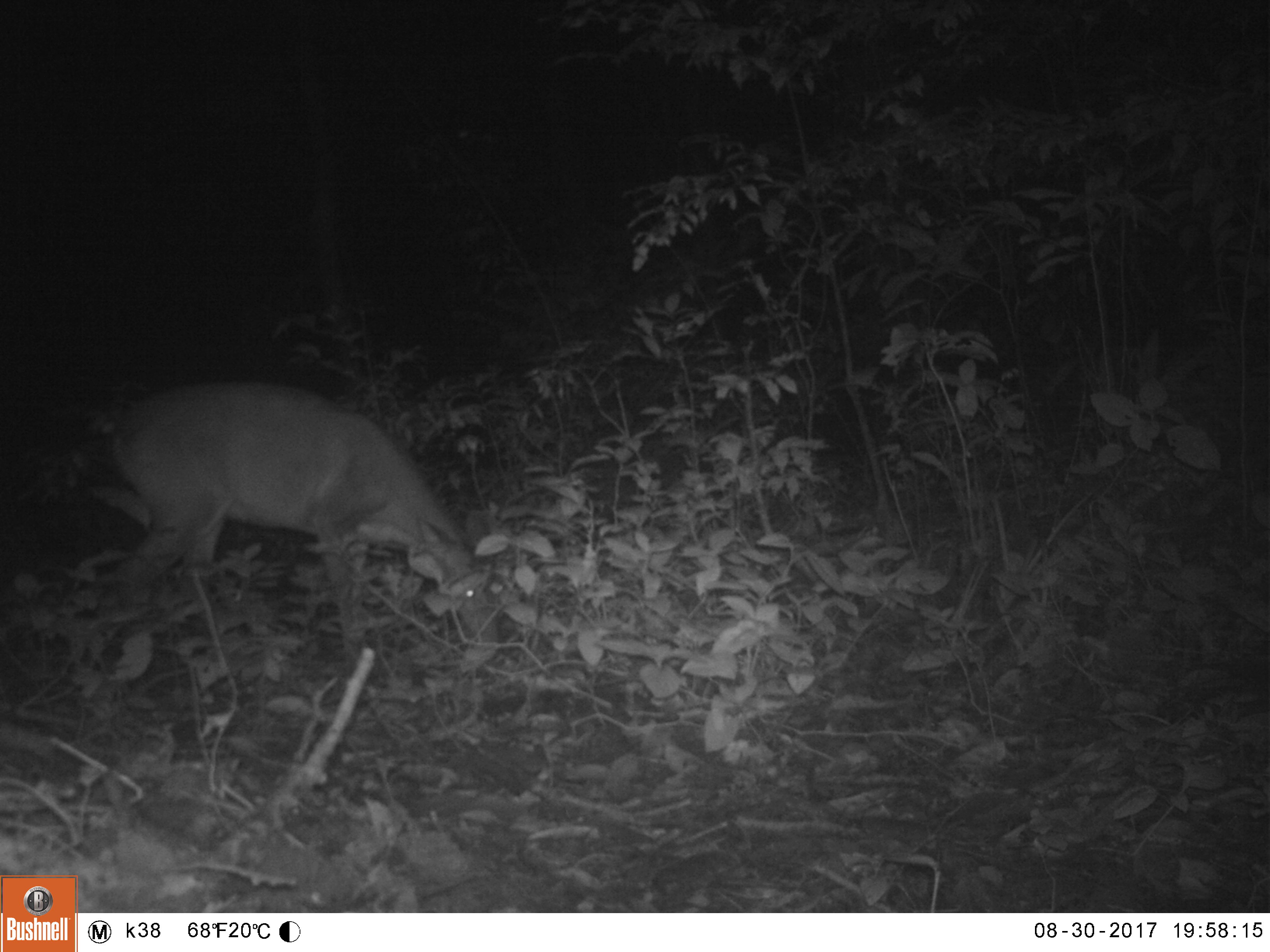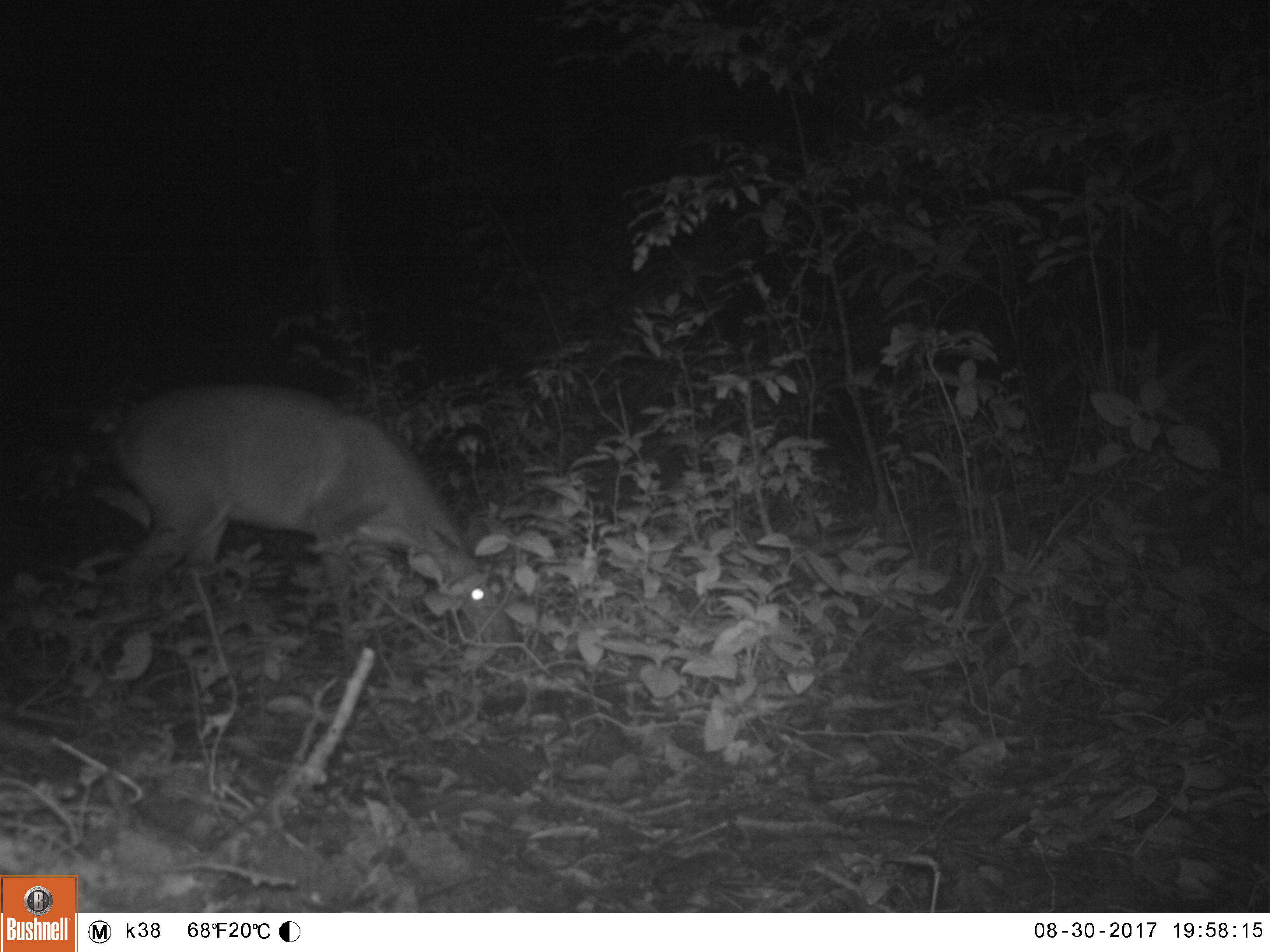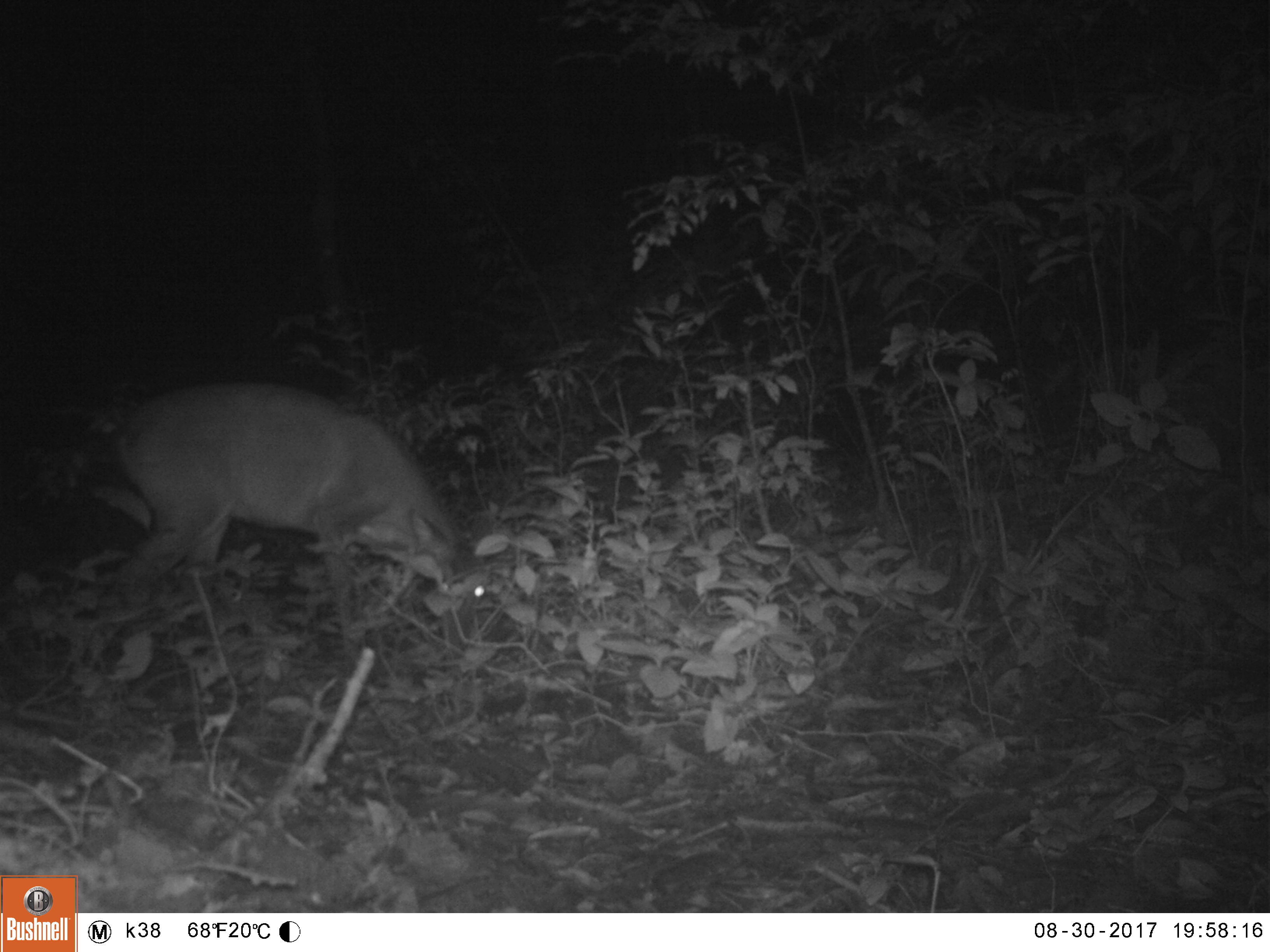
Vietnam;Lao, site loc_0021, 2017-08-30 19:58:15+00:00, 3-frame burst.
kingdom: Animalia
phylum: Chordata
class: Mammalia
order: Artiodactyla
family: Cervidae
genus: Muntiacus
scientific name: Muntiacus vuquangensis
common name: large-antlered muntjac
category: large antlered muntjac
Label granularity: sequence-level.